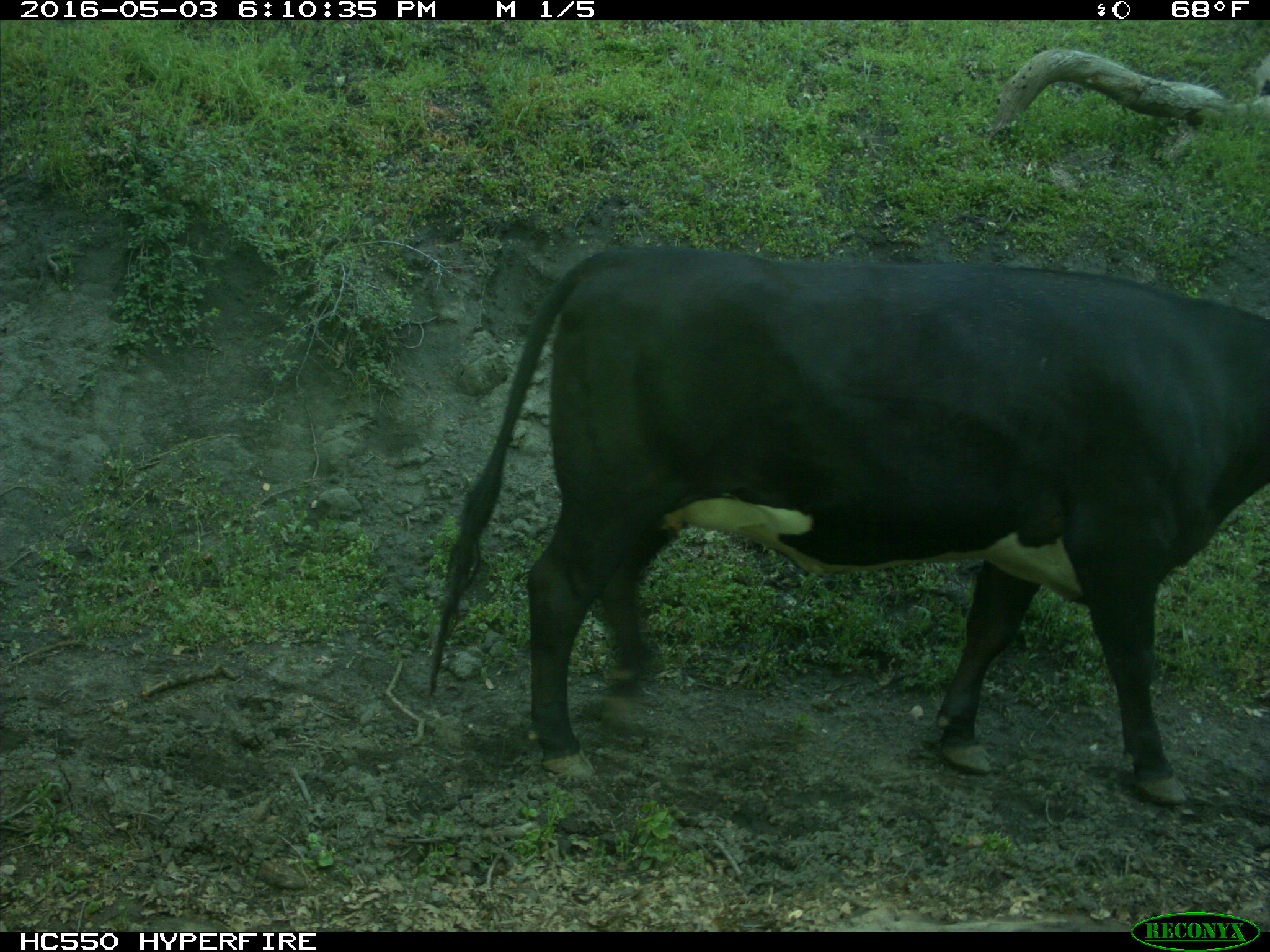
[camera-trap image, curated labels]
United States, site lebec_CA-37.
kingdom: Animalia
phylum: Chordata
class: Mammalia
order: Artiodactyla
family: Bovidae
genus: Bos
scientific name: Bos taurus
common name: domestic cow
Bos taurus (domestic cow).